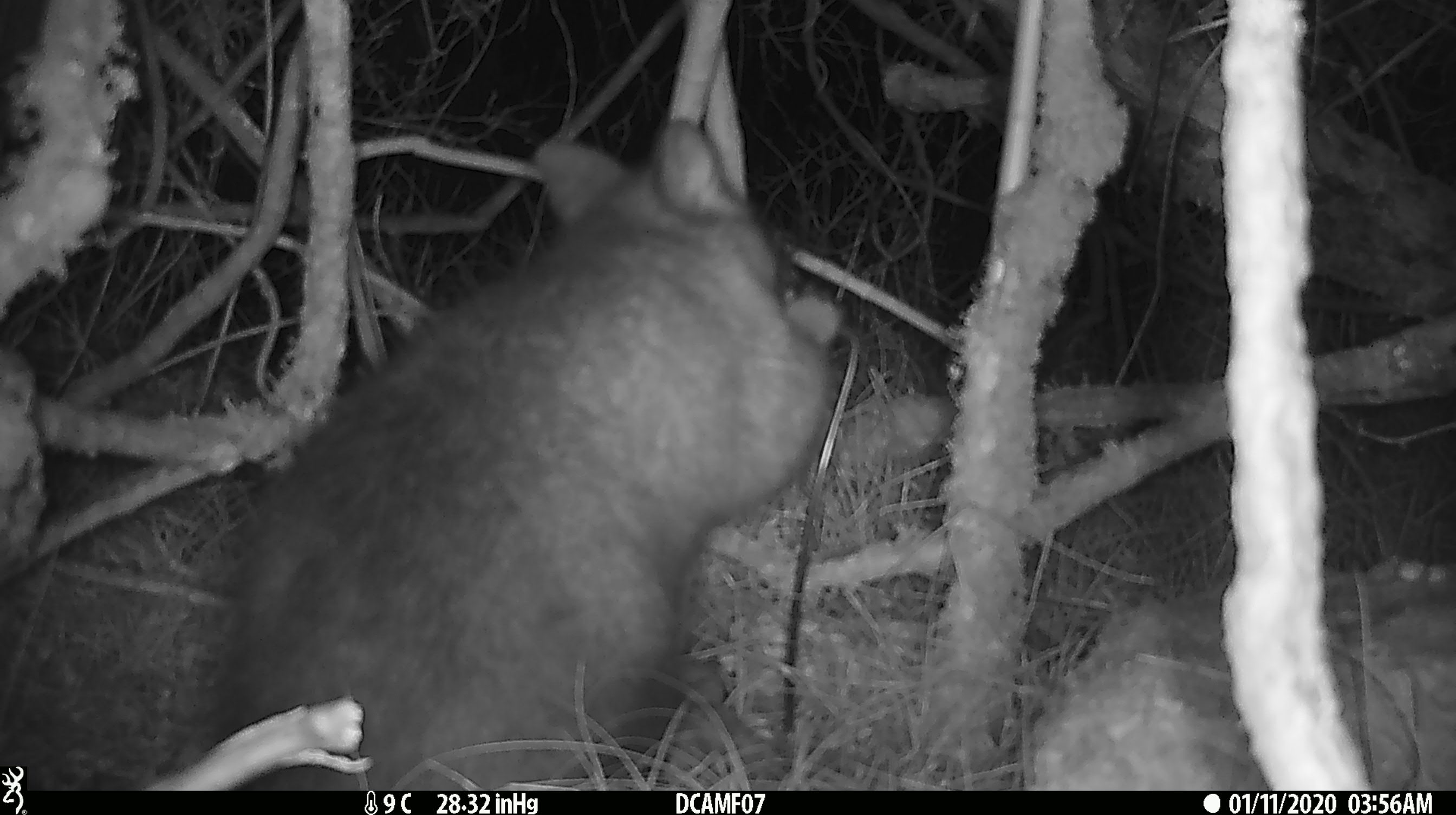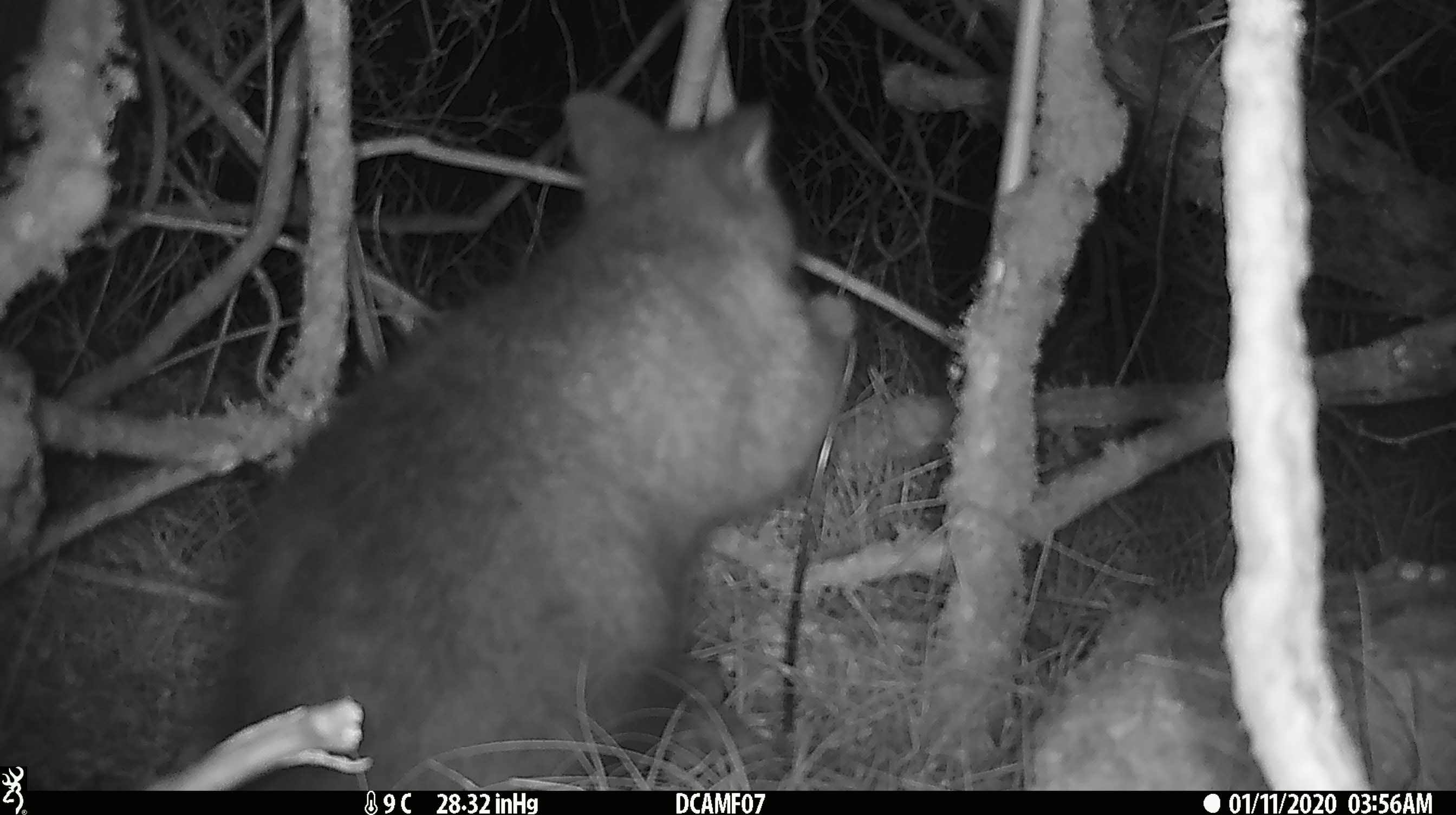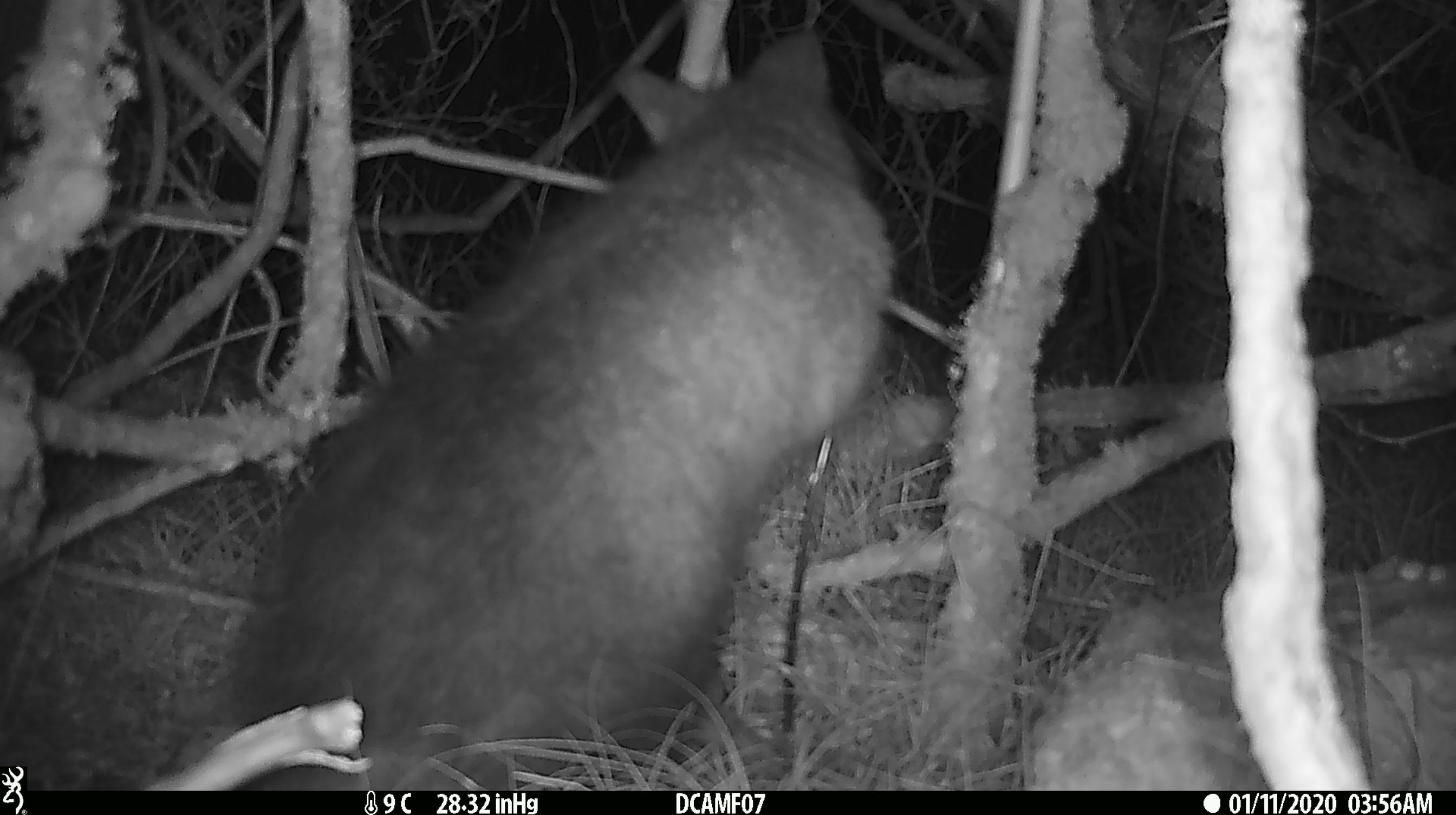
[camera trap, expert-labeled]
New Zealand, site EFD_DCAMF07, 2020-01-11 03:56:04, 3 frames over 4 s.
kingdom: Animalia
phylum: Chordata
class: Mammalia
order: Diprotodontia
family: Phalangeridae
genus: Trichosurus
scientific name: Trichosurus vulpecula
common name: common brushtail possum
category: possum